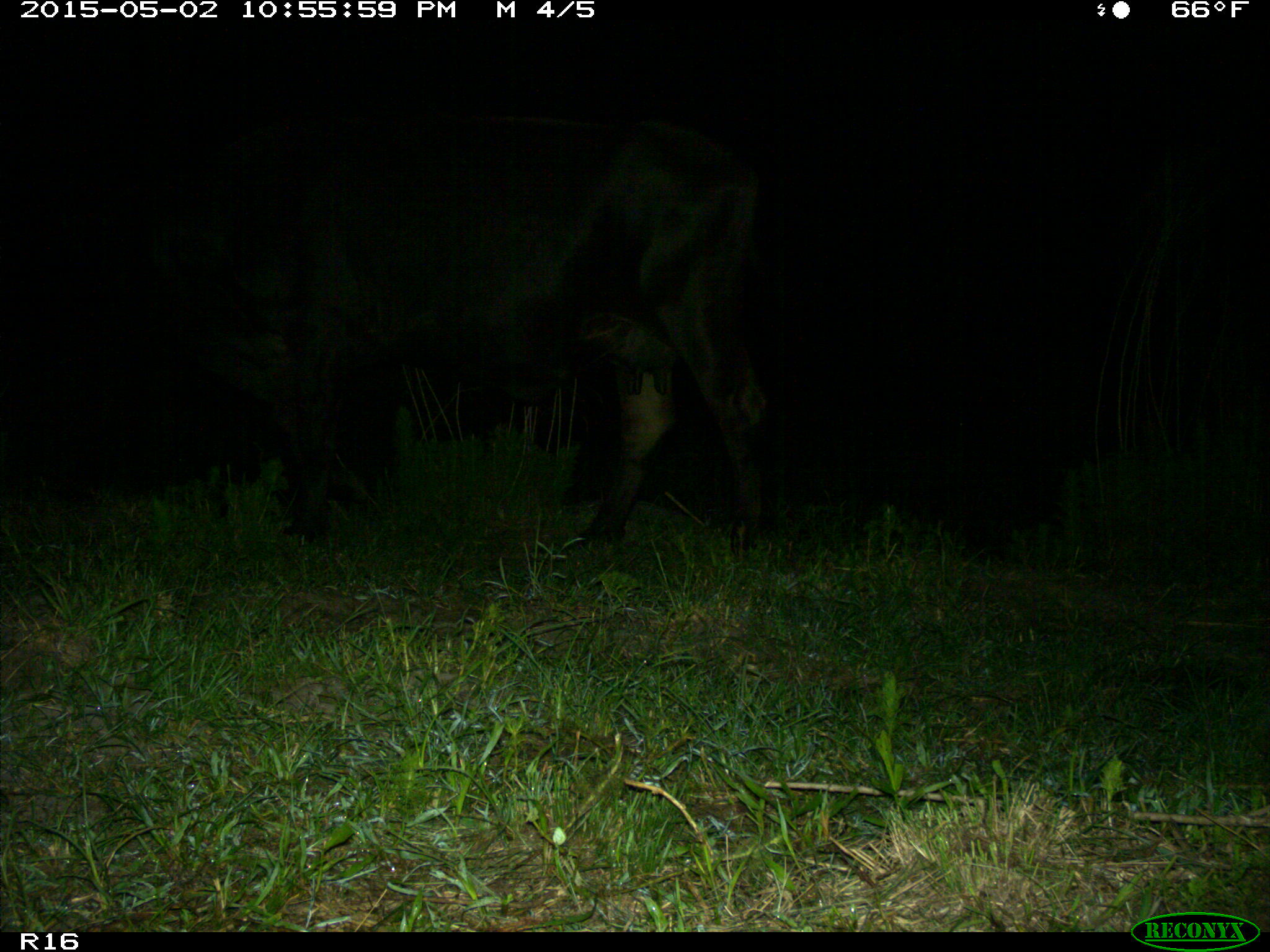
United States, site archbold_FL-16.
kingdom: Animalia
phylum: Chordata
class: Mammalia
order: Artiodactyla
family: Bovidae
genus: Bos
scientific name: Bos taurus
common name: domestic cow